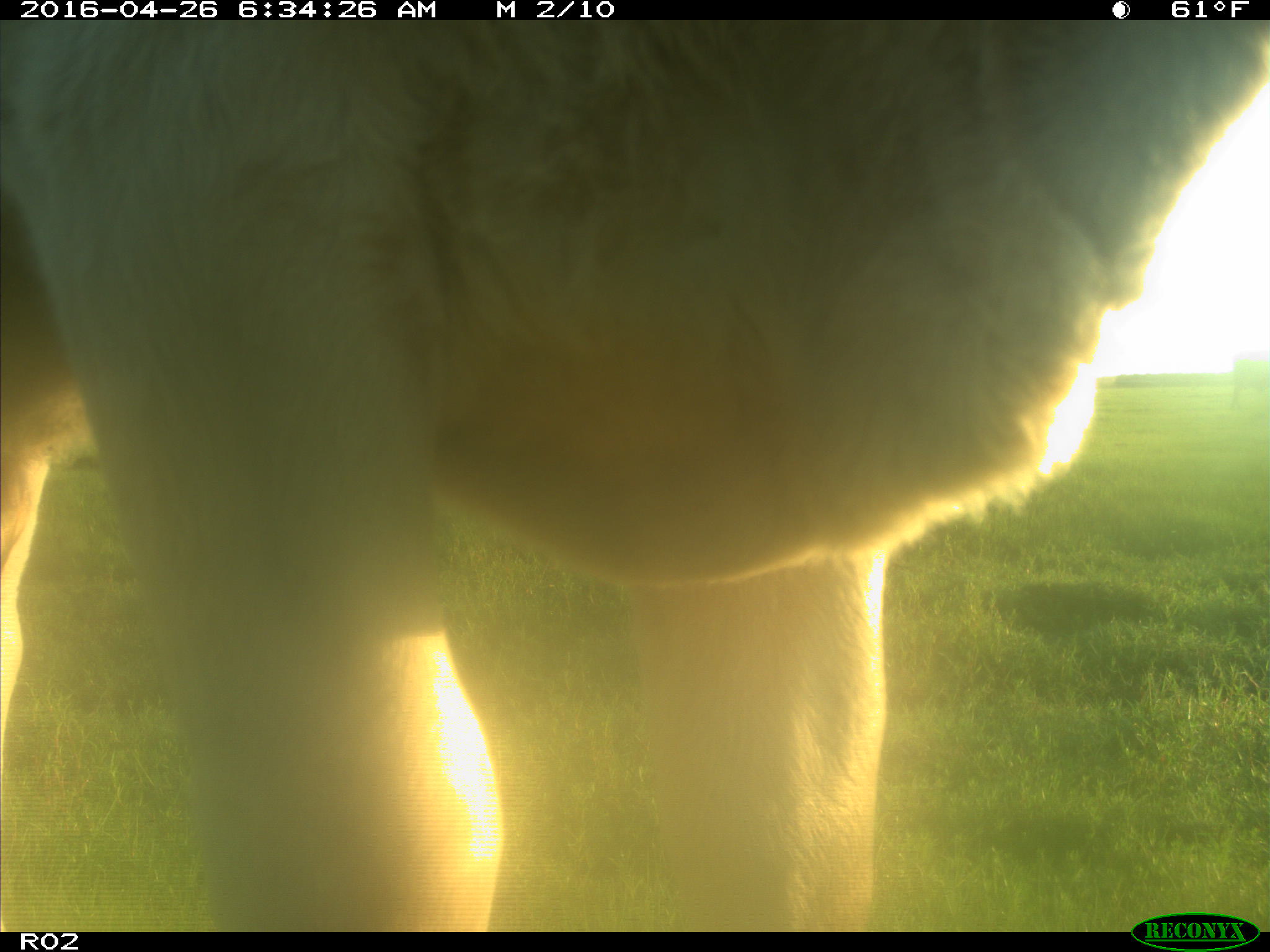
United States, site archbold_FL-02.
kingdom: Animalia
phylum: Chordata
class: Mammalia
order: Artiodactyla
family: Bovidae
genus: Bos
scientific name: Bos taurus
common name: domestic cow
Bos taurus (domestic cow).